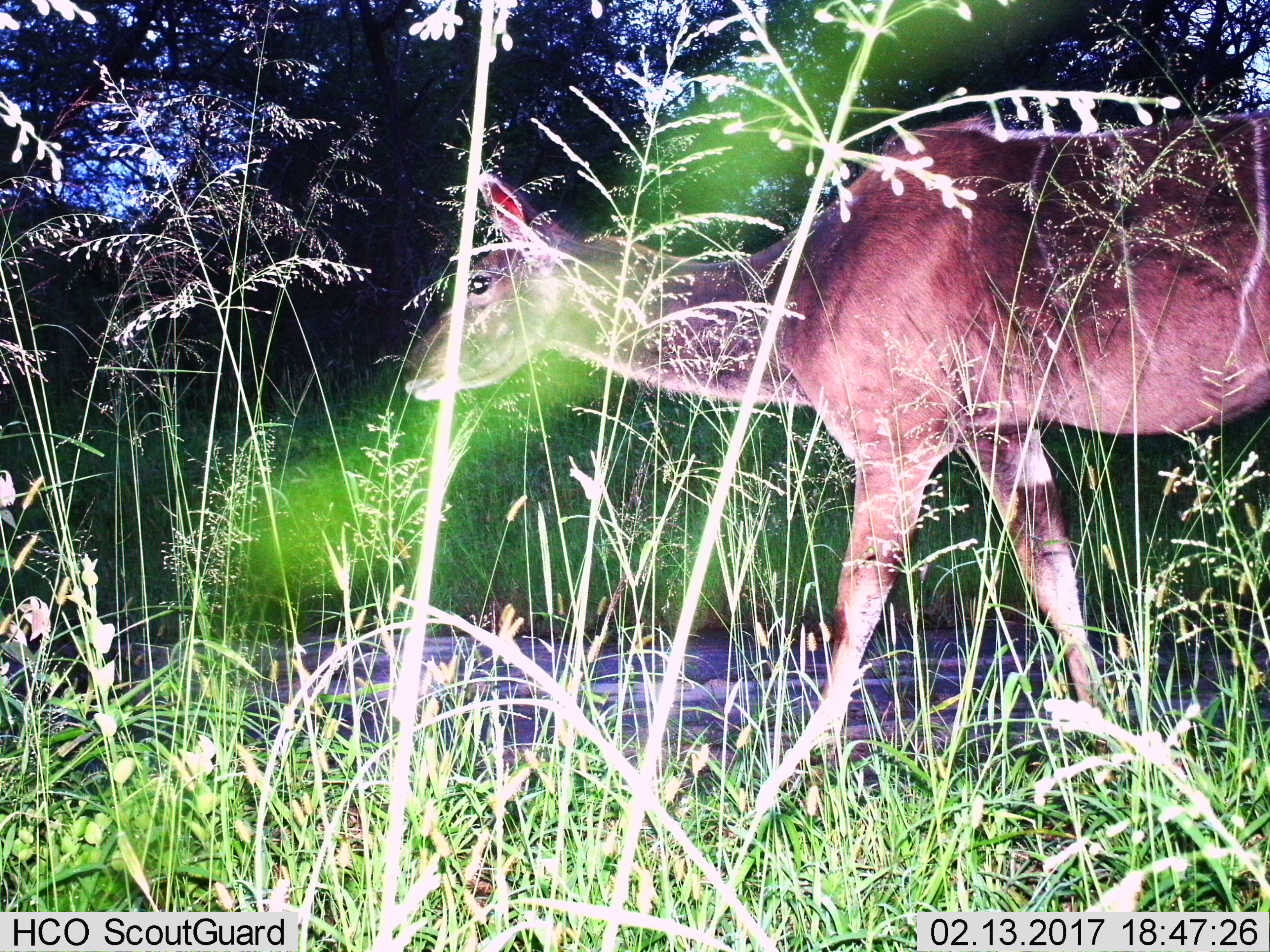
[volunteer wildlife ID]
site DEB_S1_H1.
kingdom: Animalia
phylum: Chordata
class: Mammalia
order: Artiodactyla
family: Bovidae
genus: Tragelaphus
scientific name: Tragelaphus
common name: kudu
Kudu (Tragelaphus), count 1. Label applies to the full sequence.